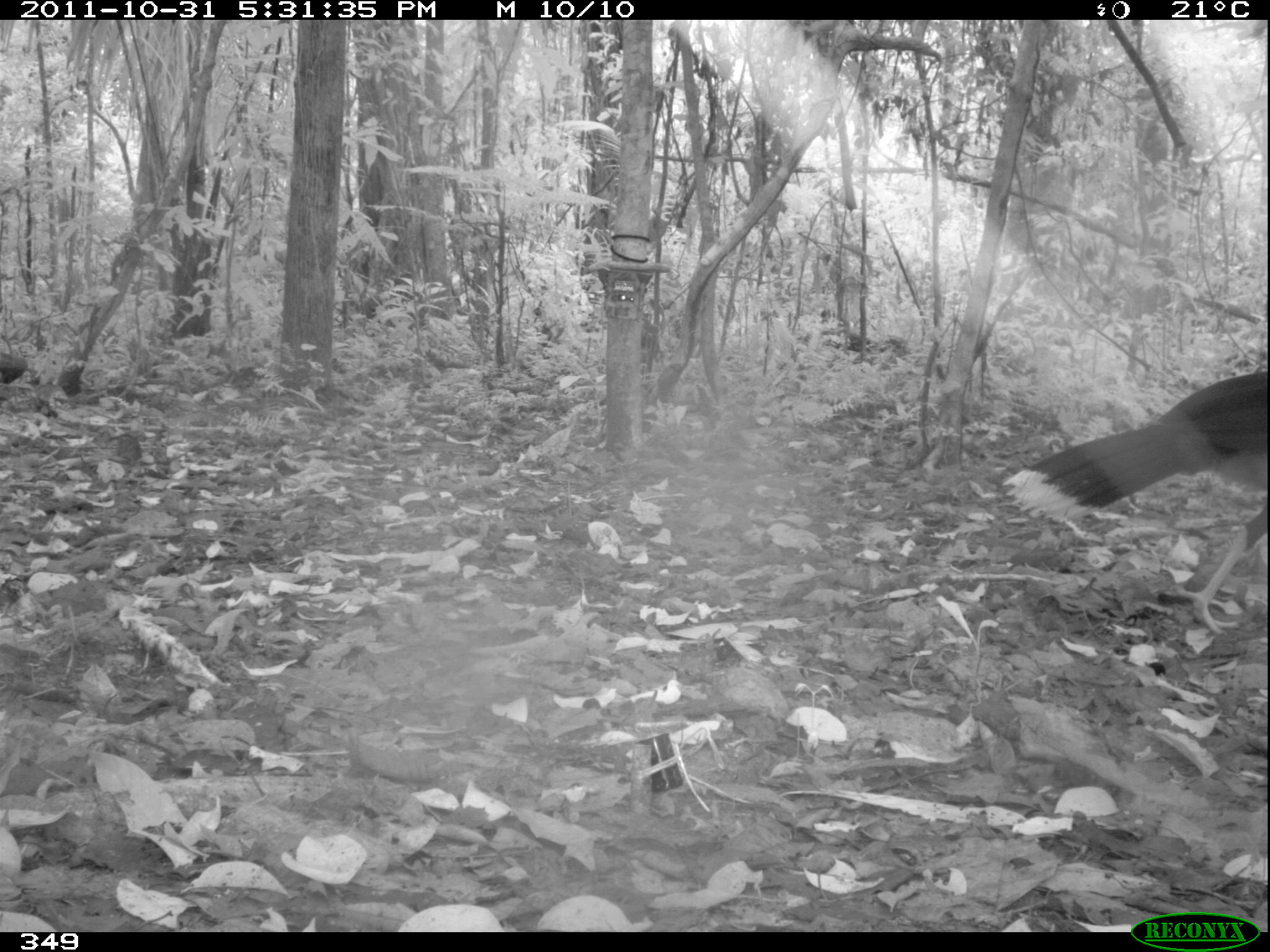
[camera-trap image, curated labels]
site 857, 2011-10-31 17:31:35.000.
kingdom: Animalia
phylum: Chordata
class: Aves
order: Galliformes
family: Cracidae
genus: Mitu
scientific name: Mitu tuberosum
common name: razor-billed curassow